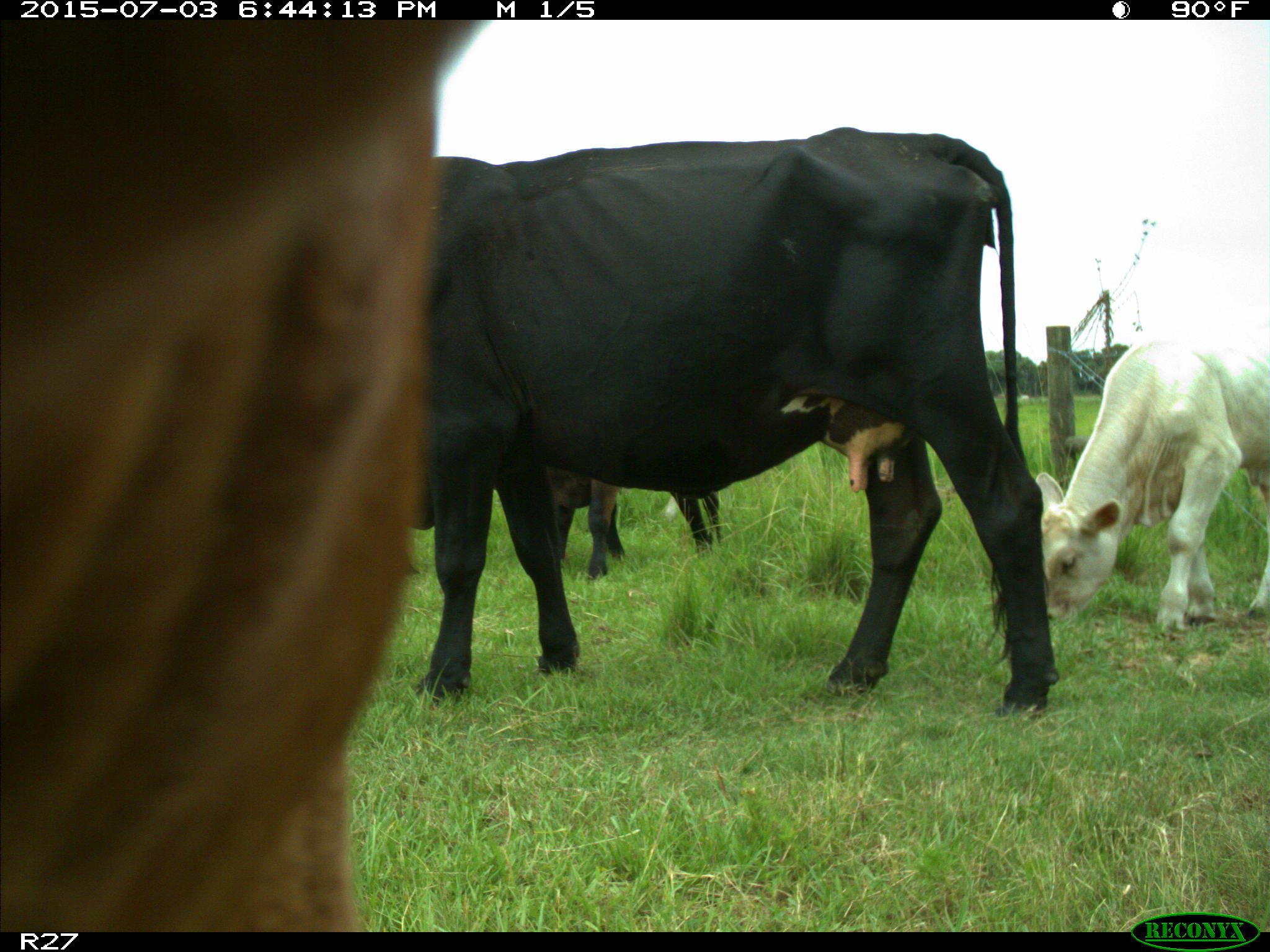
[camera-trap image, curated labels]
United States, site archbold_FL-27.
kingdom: Animalia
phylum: Chordata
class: Mammalia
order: Artiodactyla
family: Bovidae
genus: Bos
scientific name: Bos taurus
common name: domestic cow